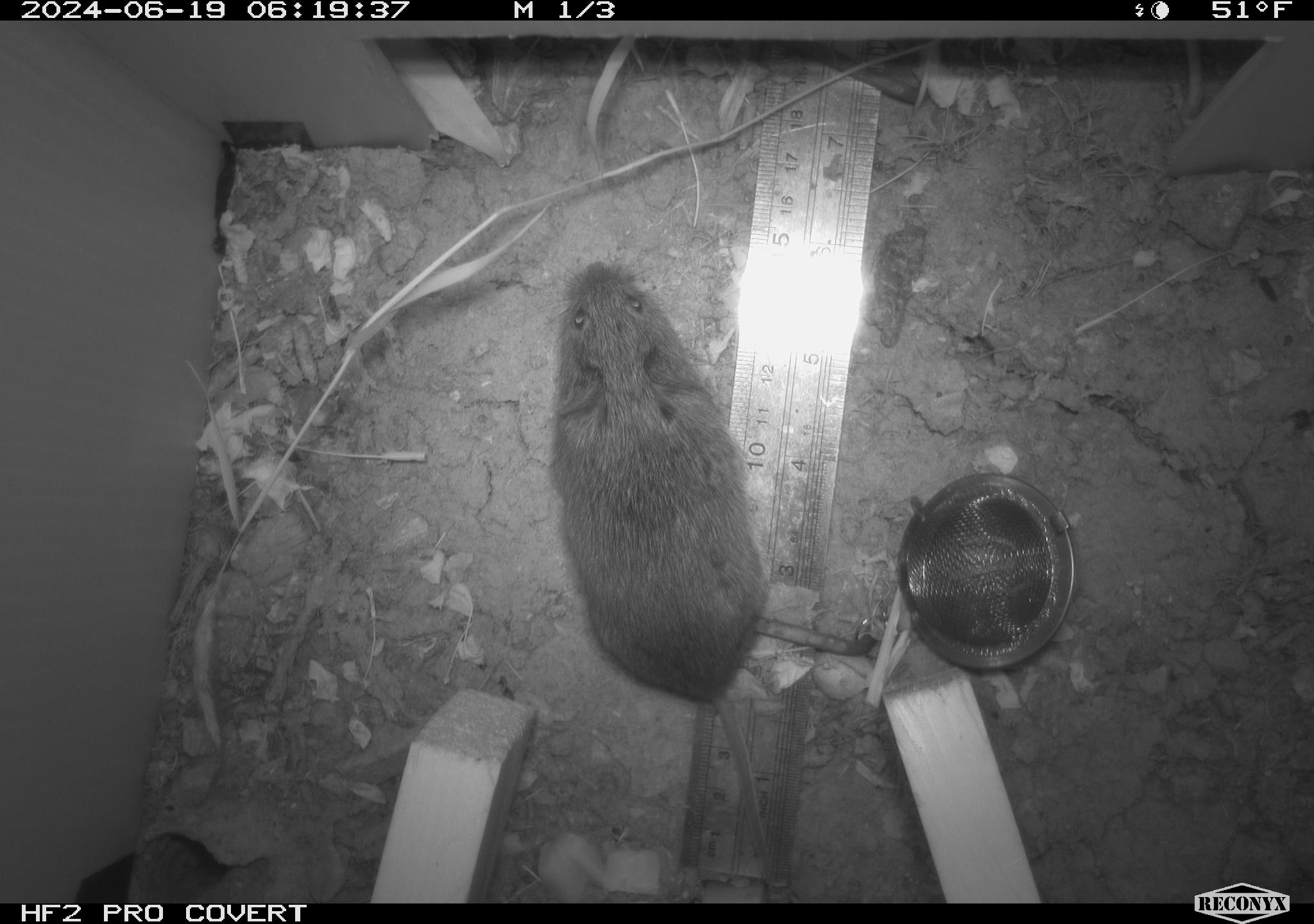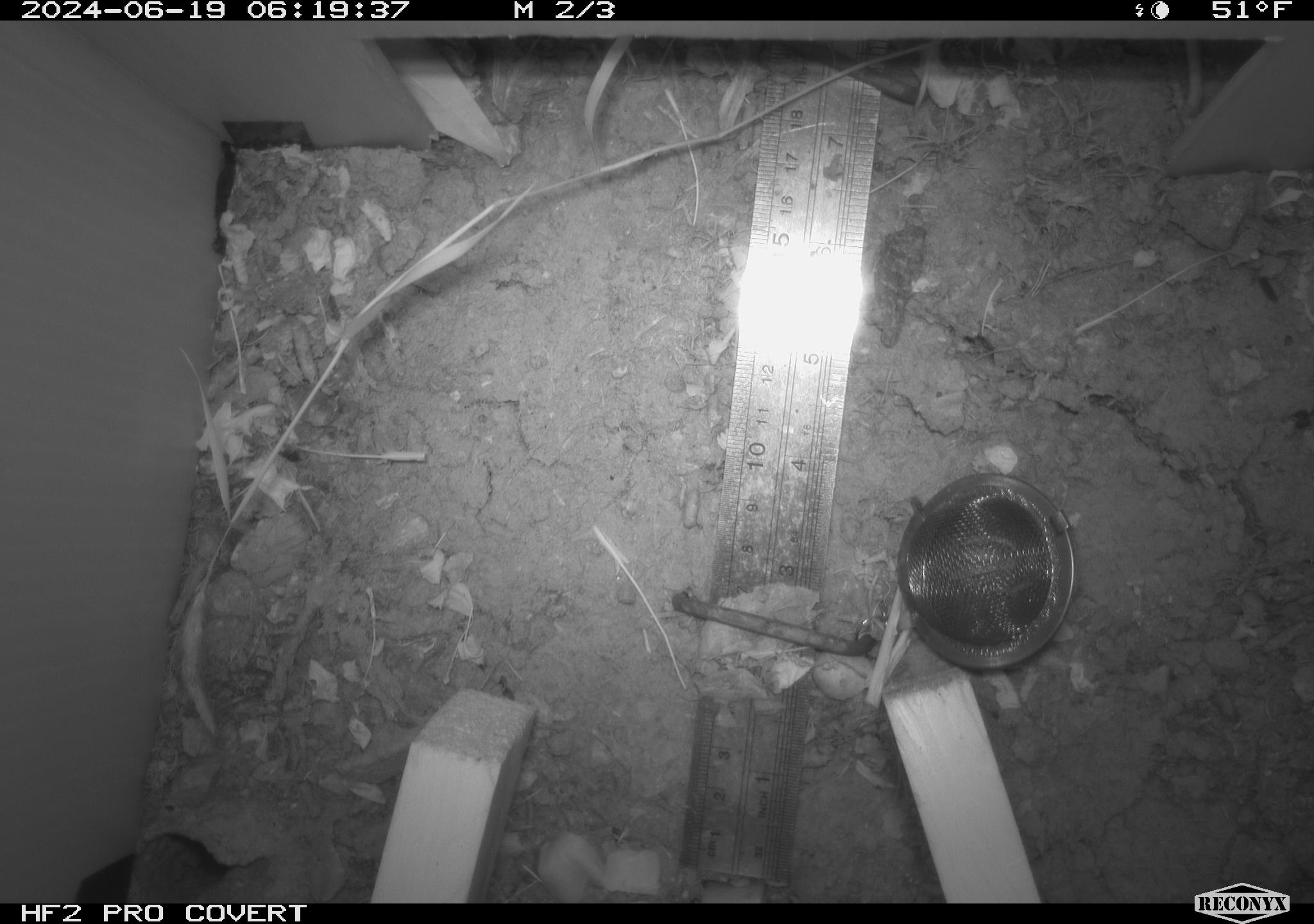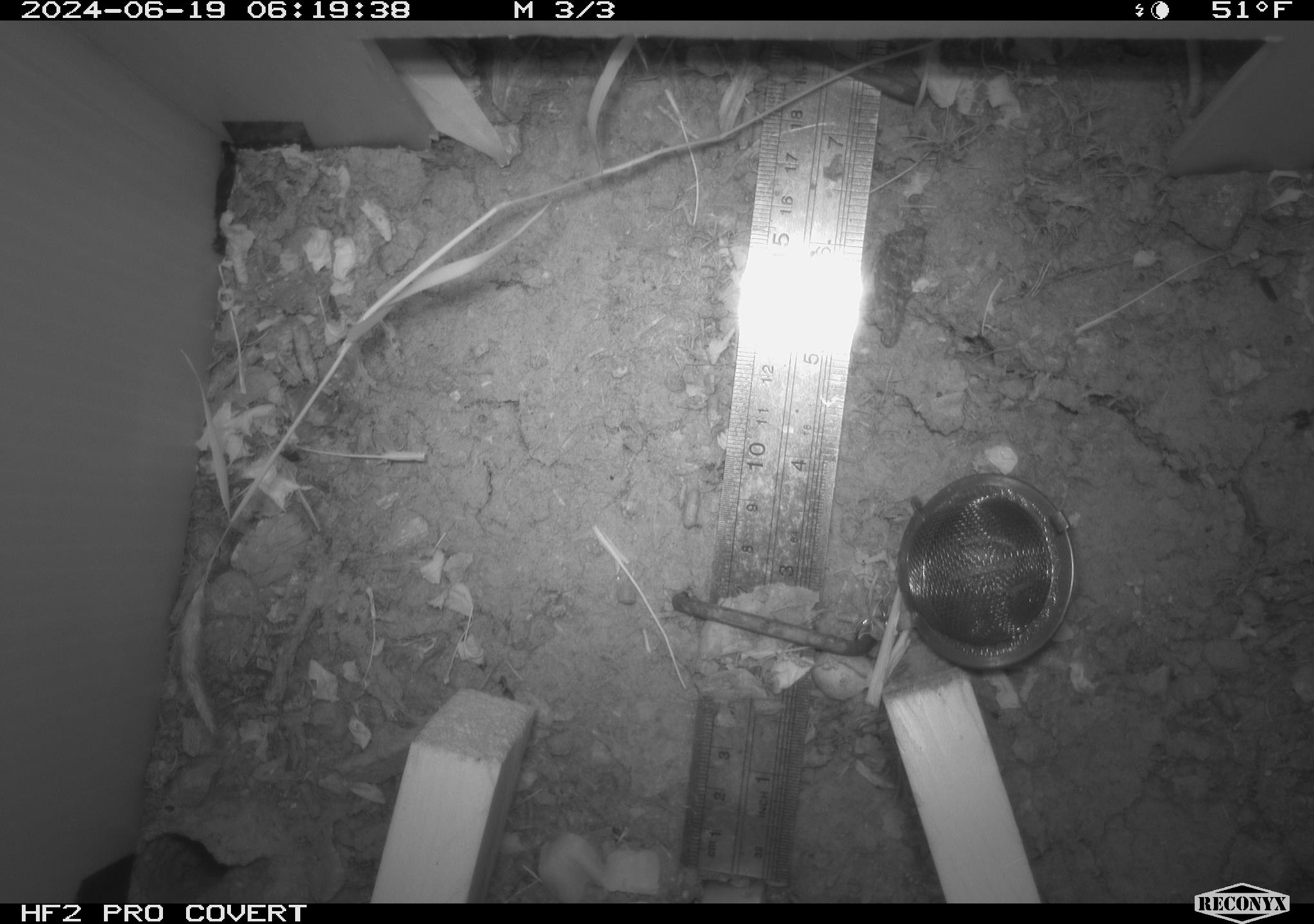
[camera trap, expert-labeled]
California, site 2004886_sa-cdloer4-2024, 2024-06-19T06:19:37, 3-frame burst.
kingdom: Animalia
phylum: Chordata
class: Mammalia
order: Rodentia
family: Cricetidae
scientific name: Arvicolinae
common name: voles, lemmings, and muskrats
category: arvicolinae subfamily